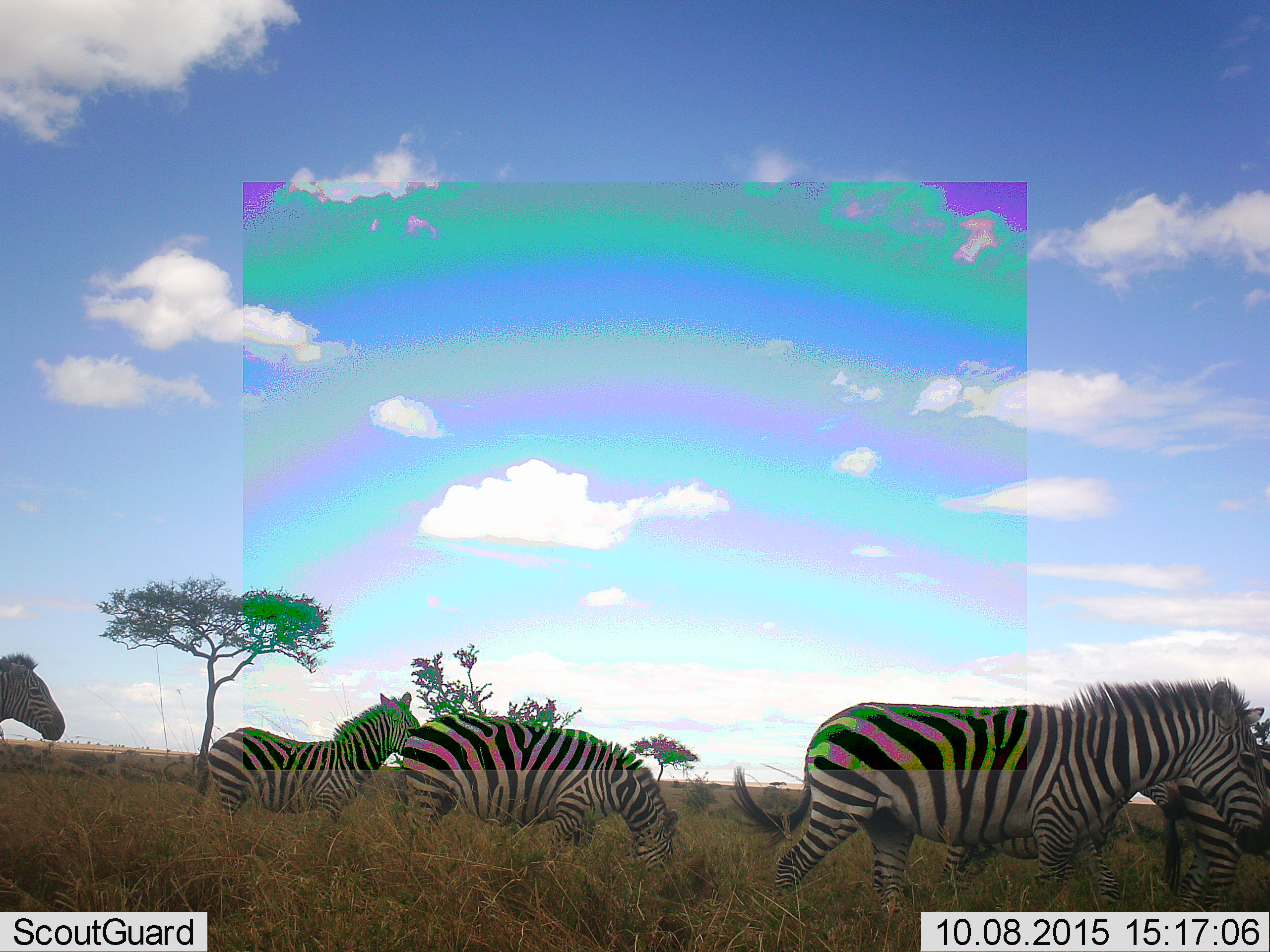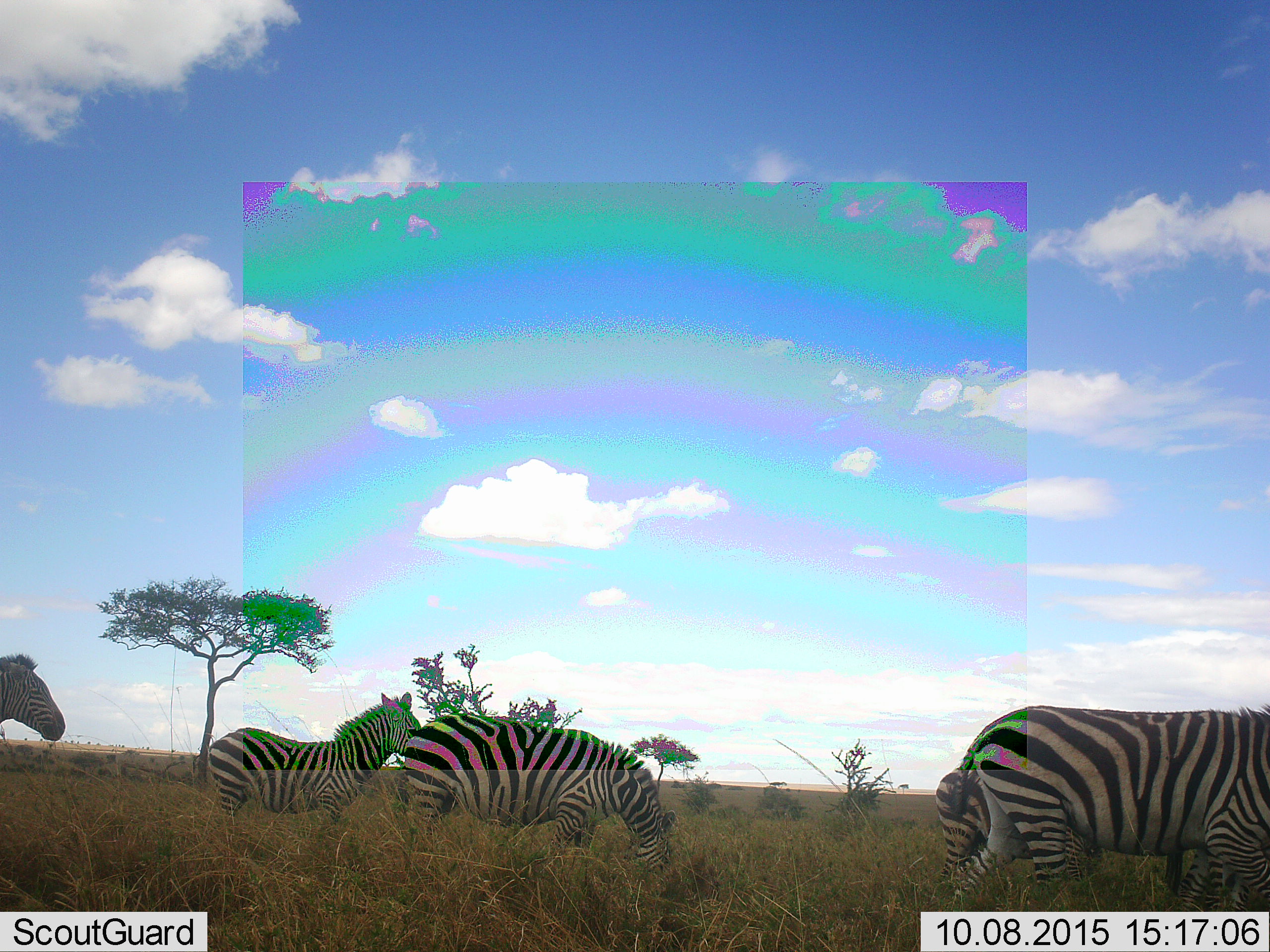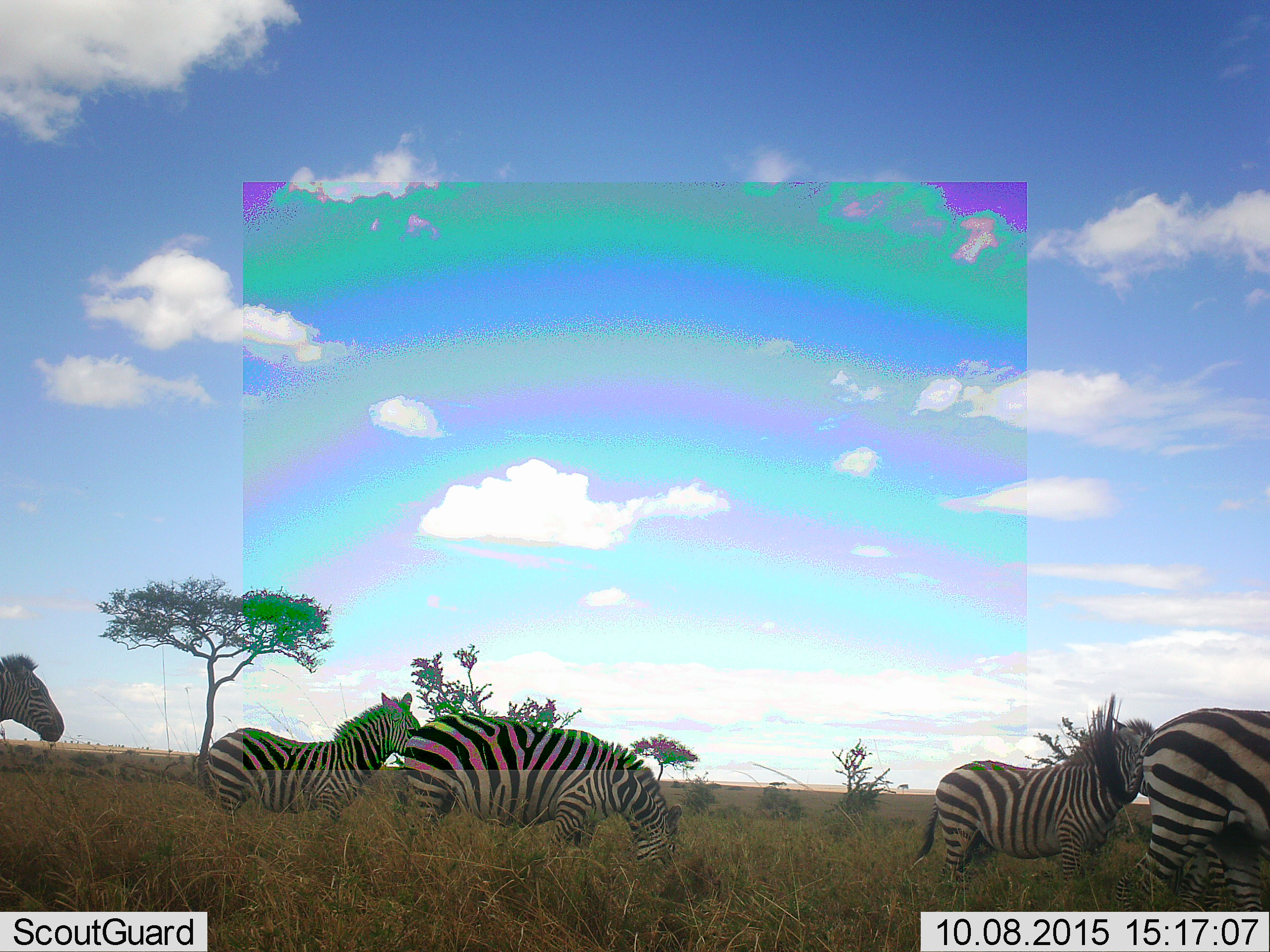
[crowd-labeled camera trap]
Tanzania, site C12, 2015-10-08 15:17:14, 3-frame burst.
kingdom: Animalia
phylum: Chordata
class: Mammalia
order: Perissodactyla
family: Equidae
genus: Equus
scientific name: Equus quagga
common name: plains zebra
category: zebra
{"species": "zebra (plains zebra) (Equus quagga)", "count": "5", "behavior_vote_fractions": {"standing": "32%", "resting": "0%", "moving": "89%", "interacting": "0%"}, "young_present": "11%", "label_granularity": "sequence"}